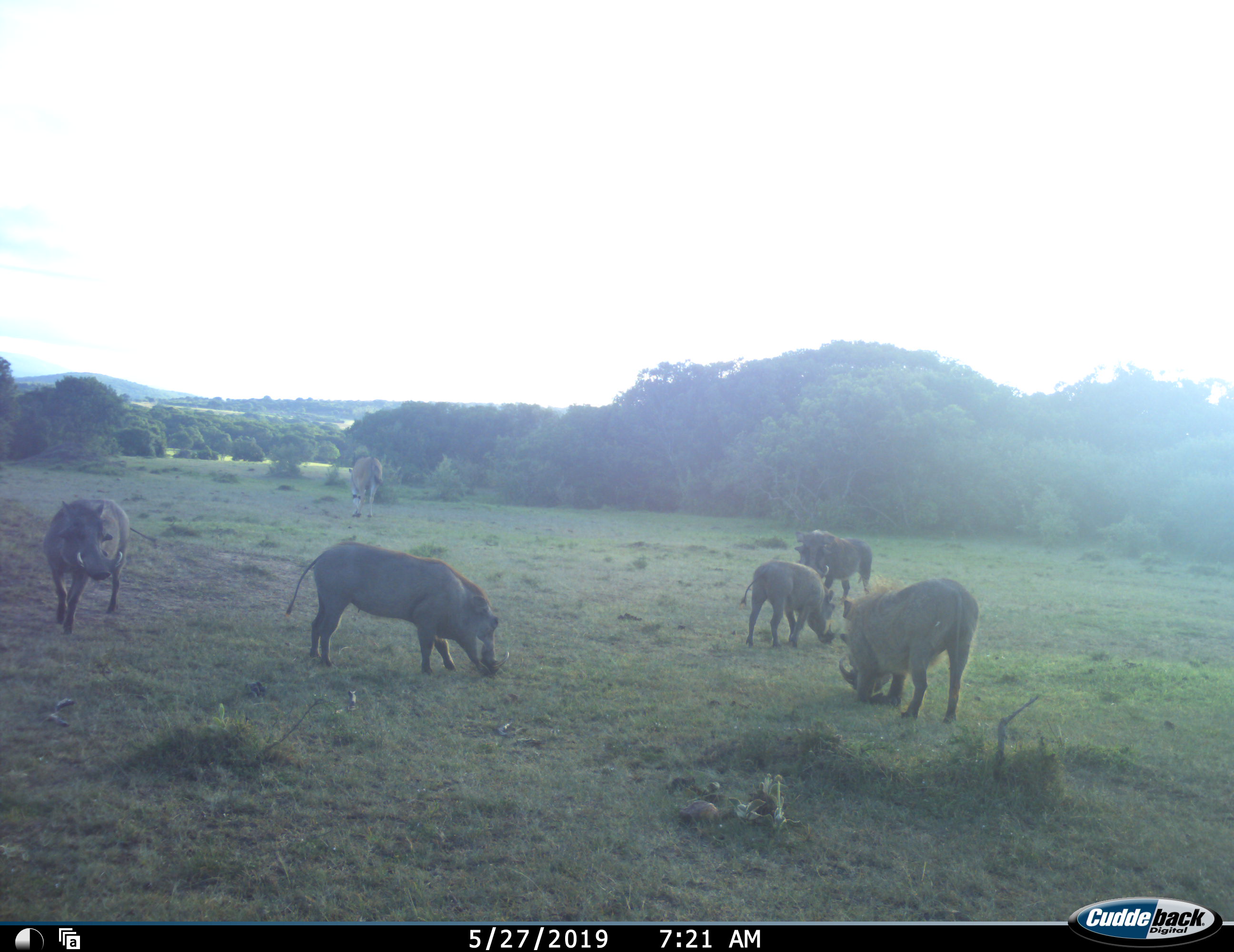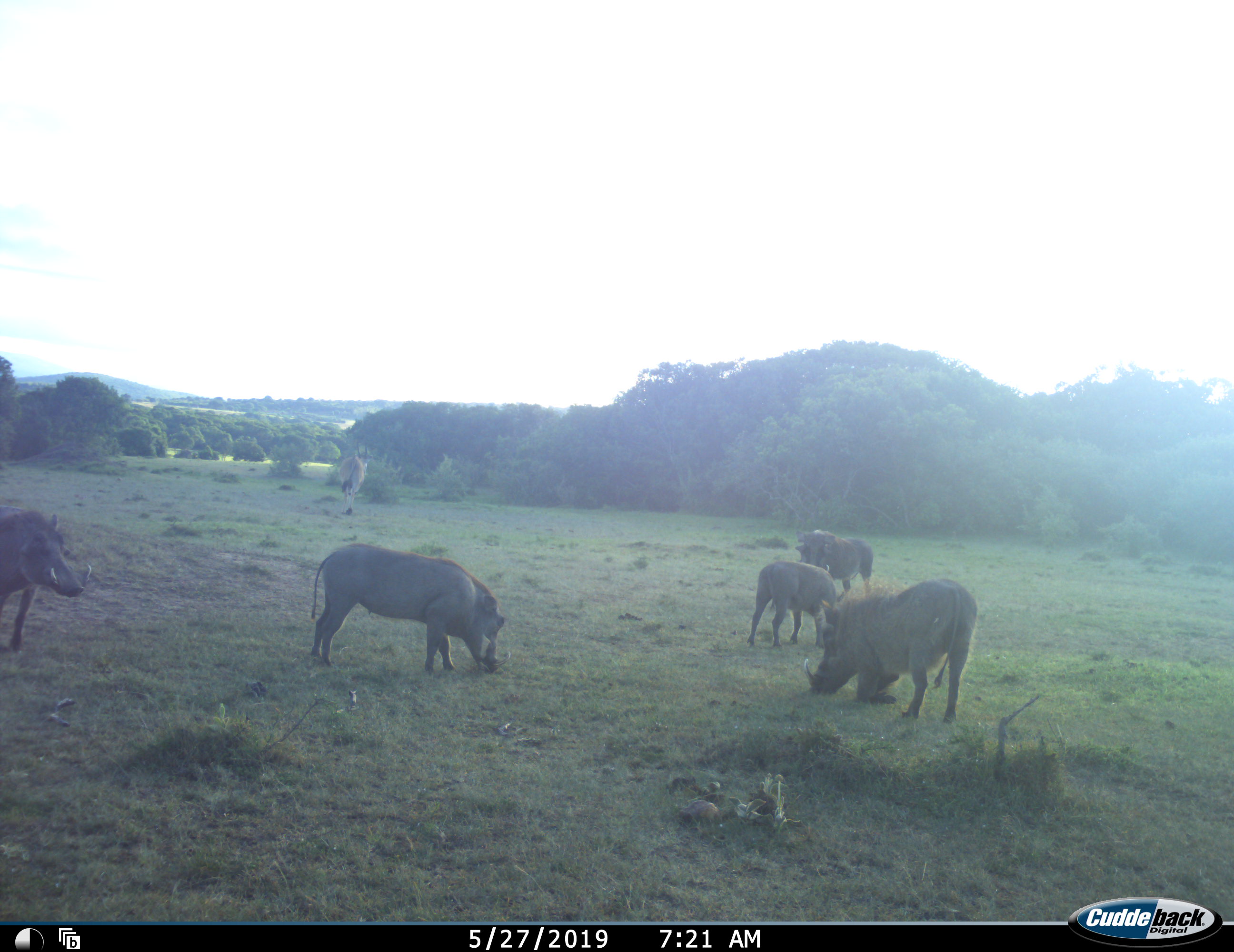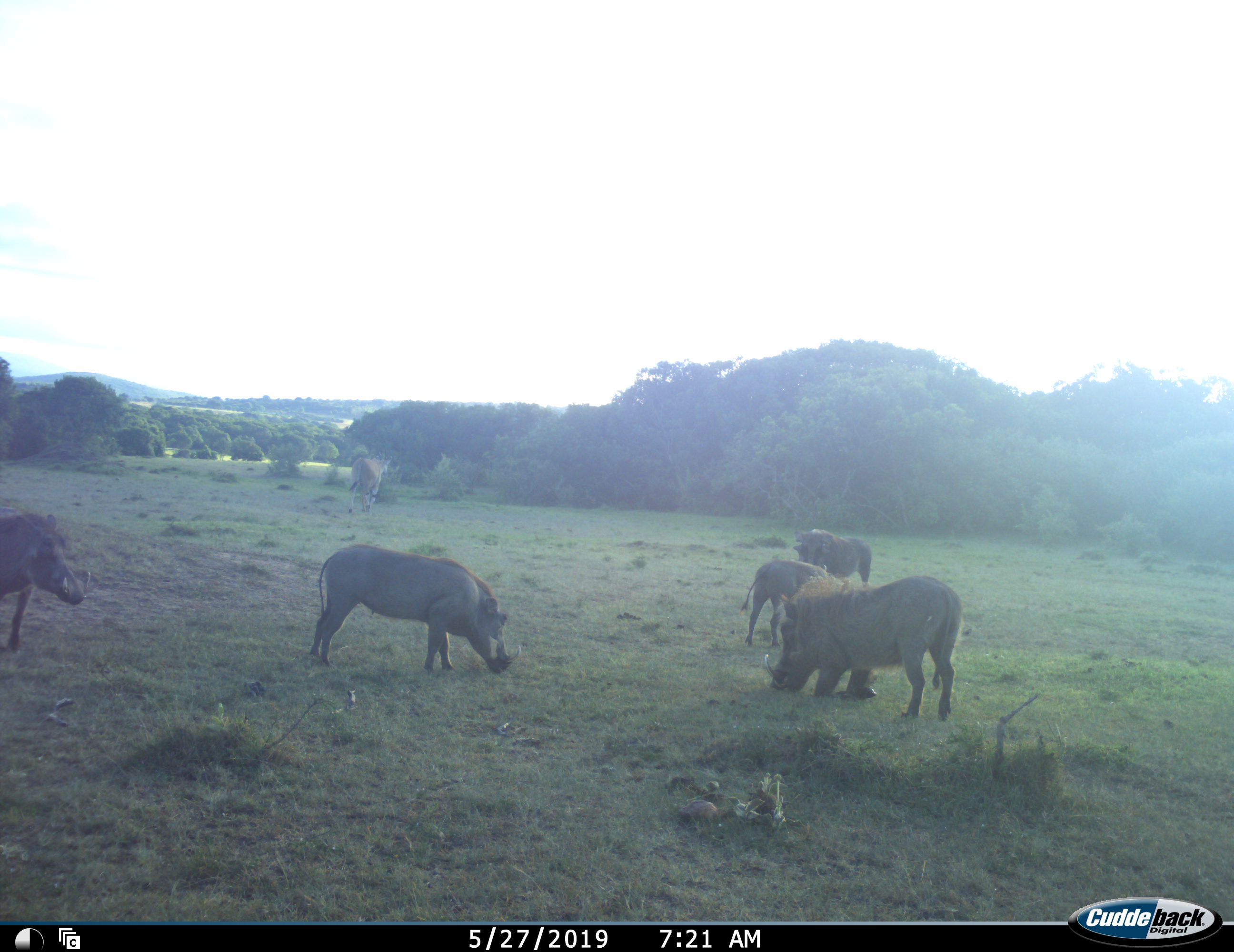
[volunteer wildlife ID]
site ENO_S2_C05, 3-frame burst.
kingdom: Animalia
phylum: Chordata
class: Mammalia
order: Artiodactyla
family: Bovidae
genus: Tragelaphus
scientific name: Tragelaphus oryx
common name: eland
Eland (Tragelaphus oryx), count 1. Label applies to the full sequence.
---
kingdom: Animalia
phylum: Chordata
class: Mammalia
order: Artiodactyla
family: Suidae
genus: Phacochoerus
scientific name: Phacochoerus africanus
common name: warthog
Warthog (Phacochoerus africanus), count 5. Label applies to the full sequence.